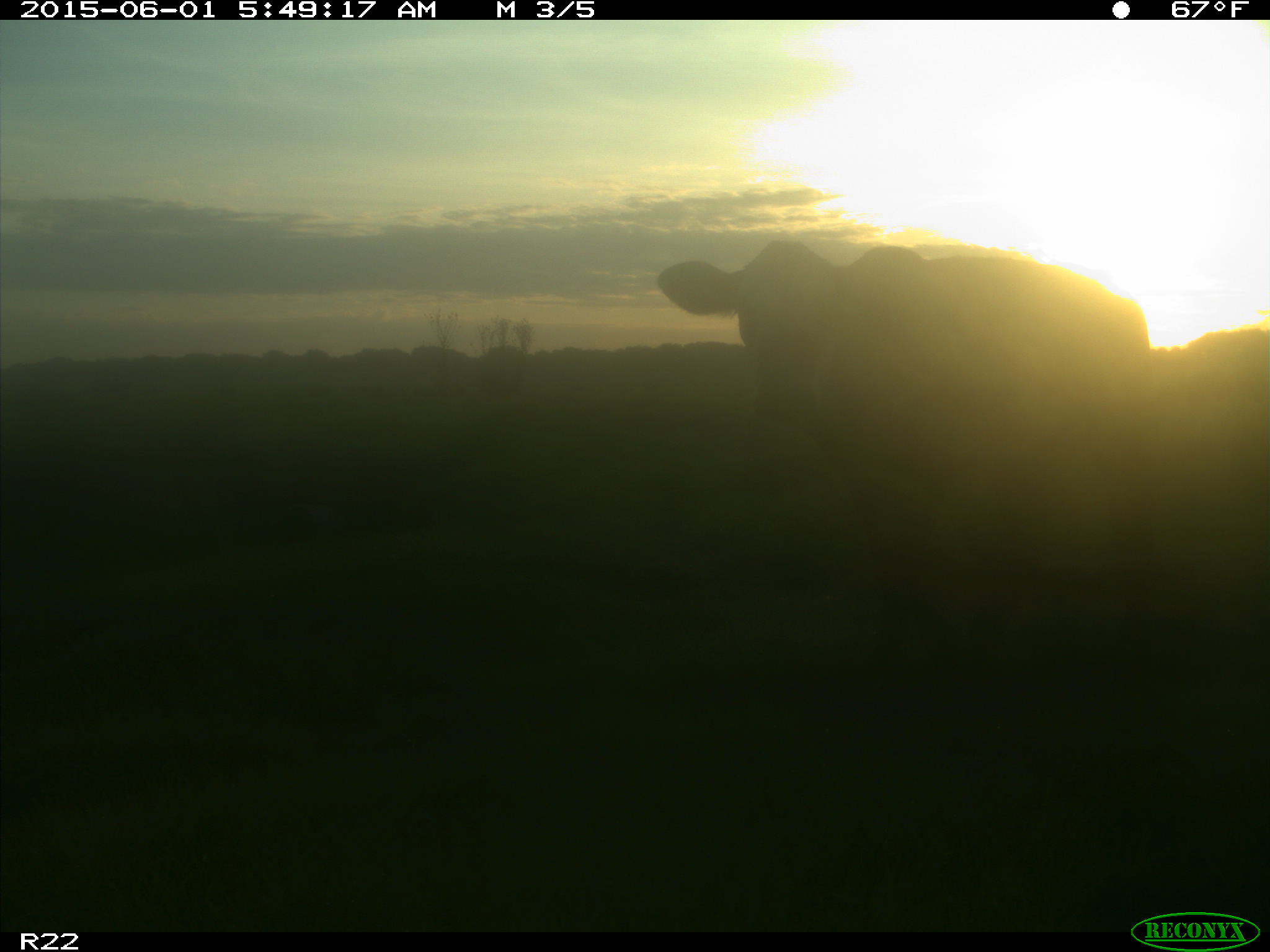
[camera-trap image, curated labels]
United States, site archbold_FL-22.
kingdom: Animalia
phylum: Chordata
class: Mammalia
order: Artiodactyla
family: Bovidae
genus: Bos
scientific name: Bos taurus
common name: domestic cow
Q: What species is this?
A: Bos taurus (domestic cow).